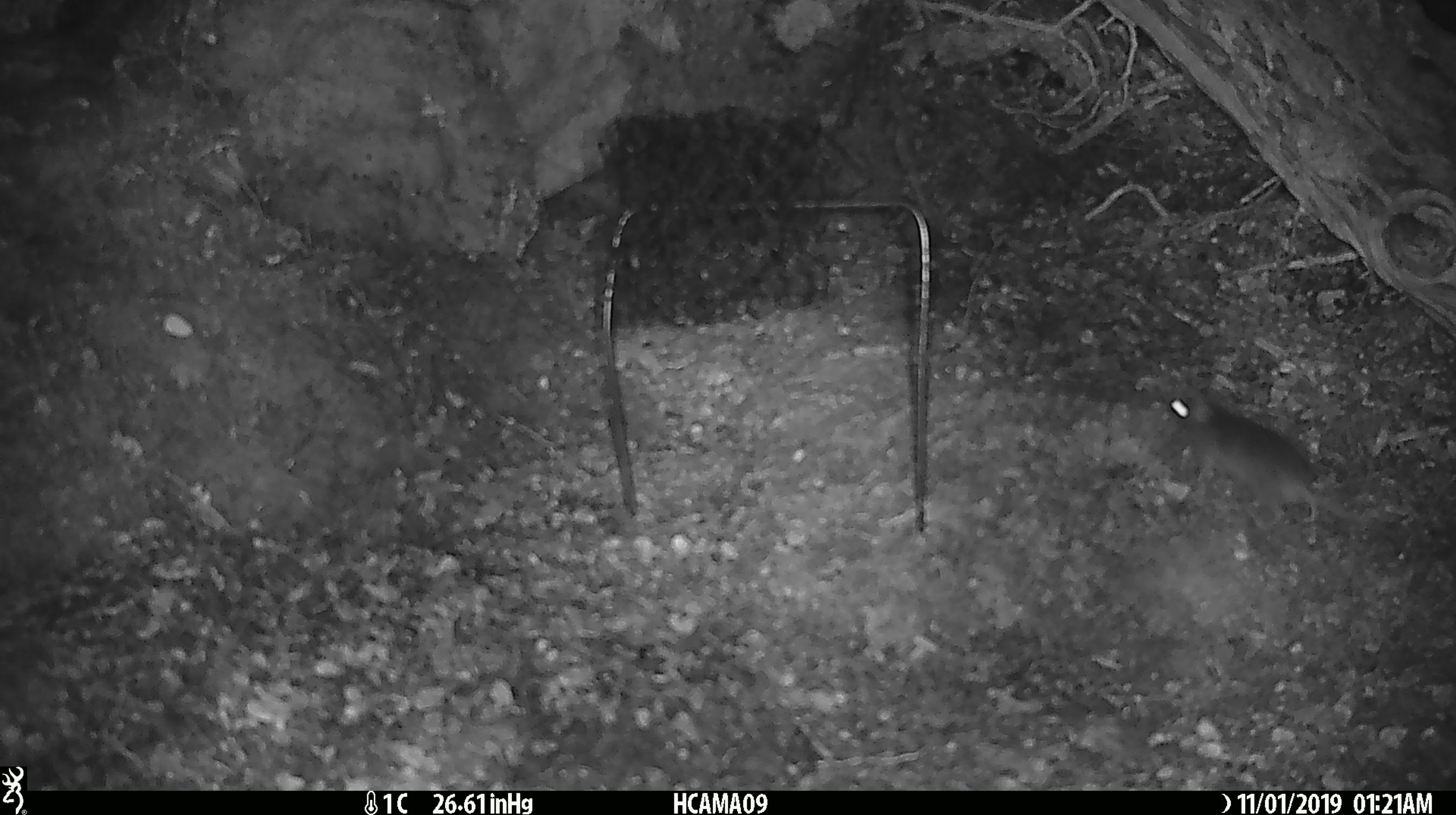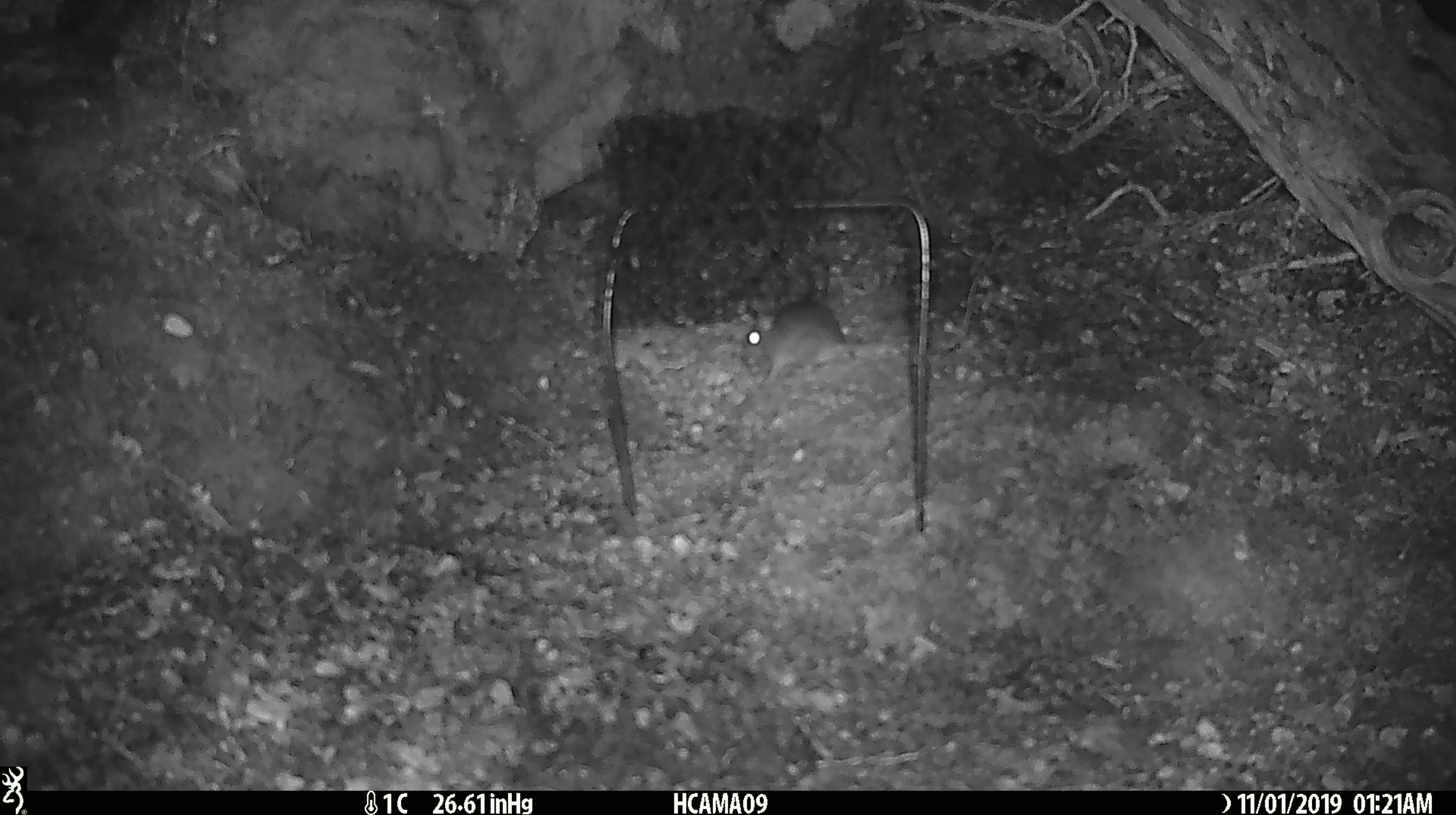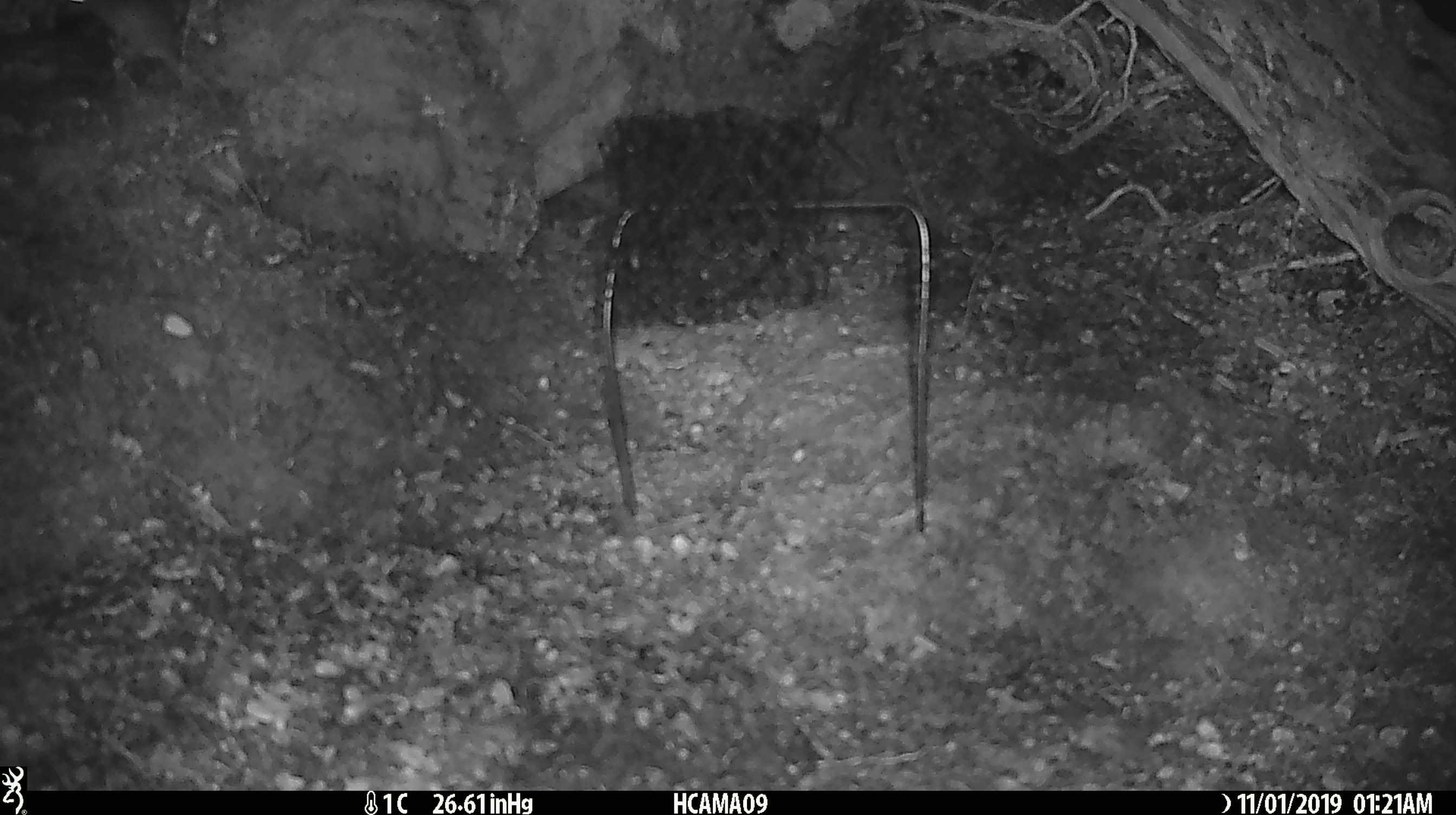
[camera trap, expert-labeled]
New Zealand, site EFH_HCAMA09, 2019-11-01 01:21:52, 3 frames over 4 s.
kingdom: Animalia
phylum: Chordata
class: Mammalia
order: Rodentia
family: Muridae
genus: Mus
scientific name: Mus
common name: mouse